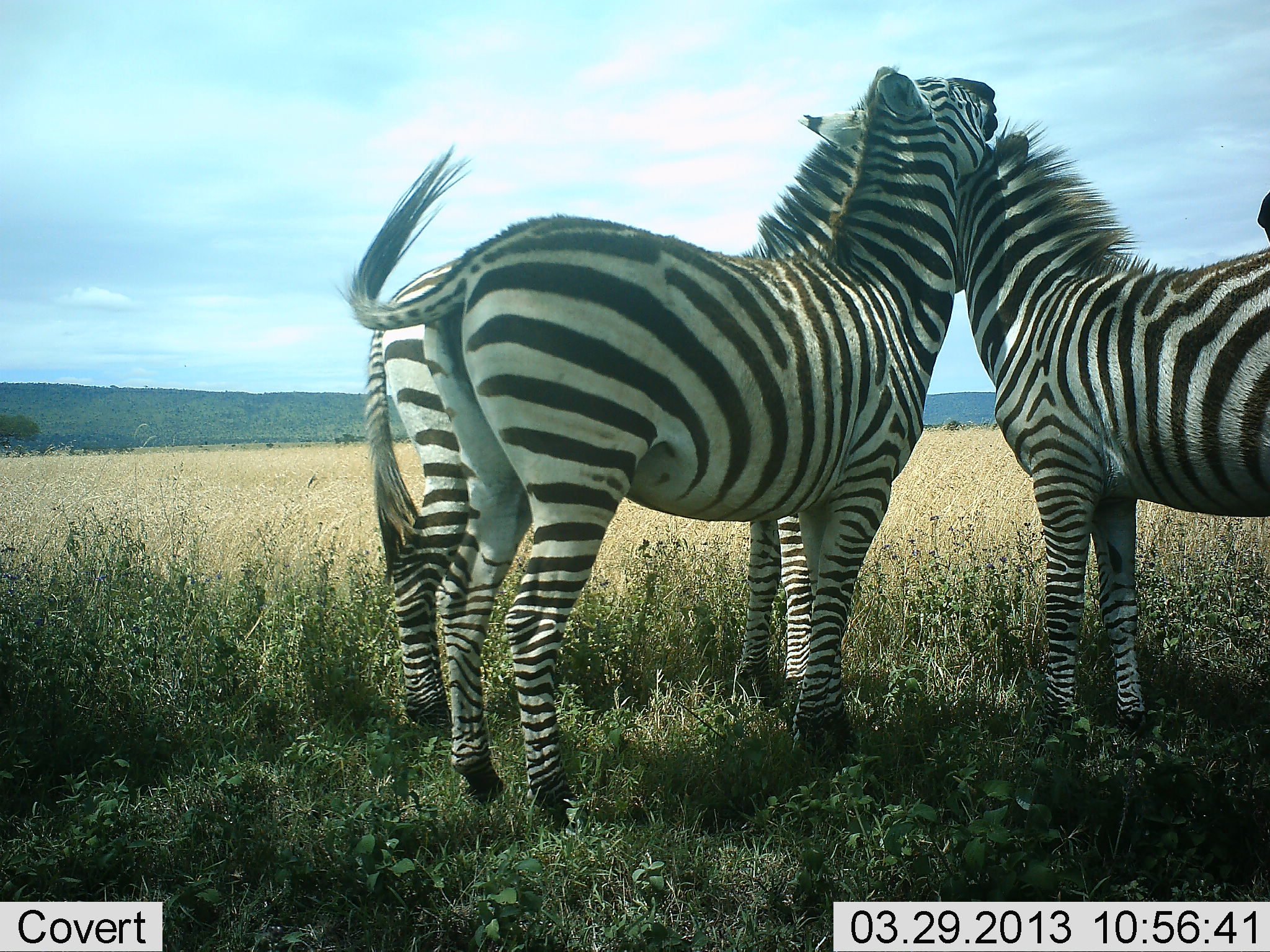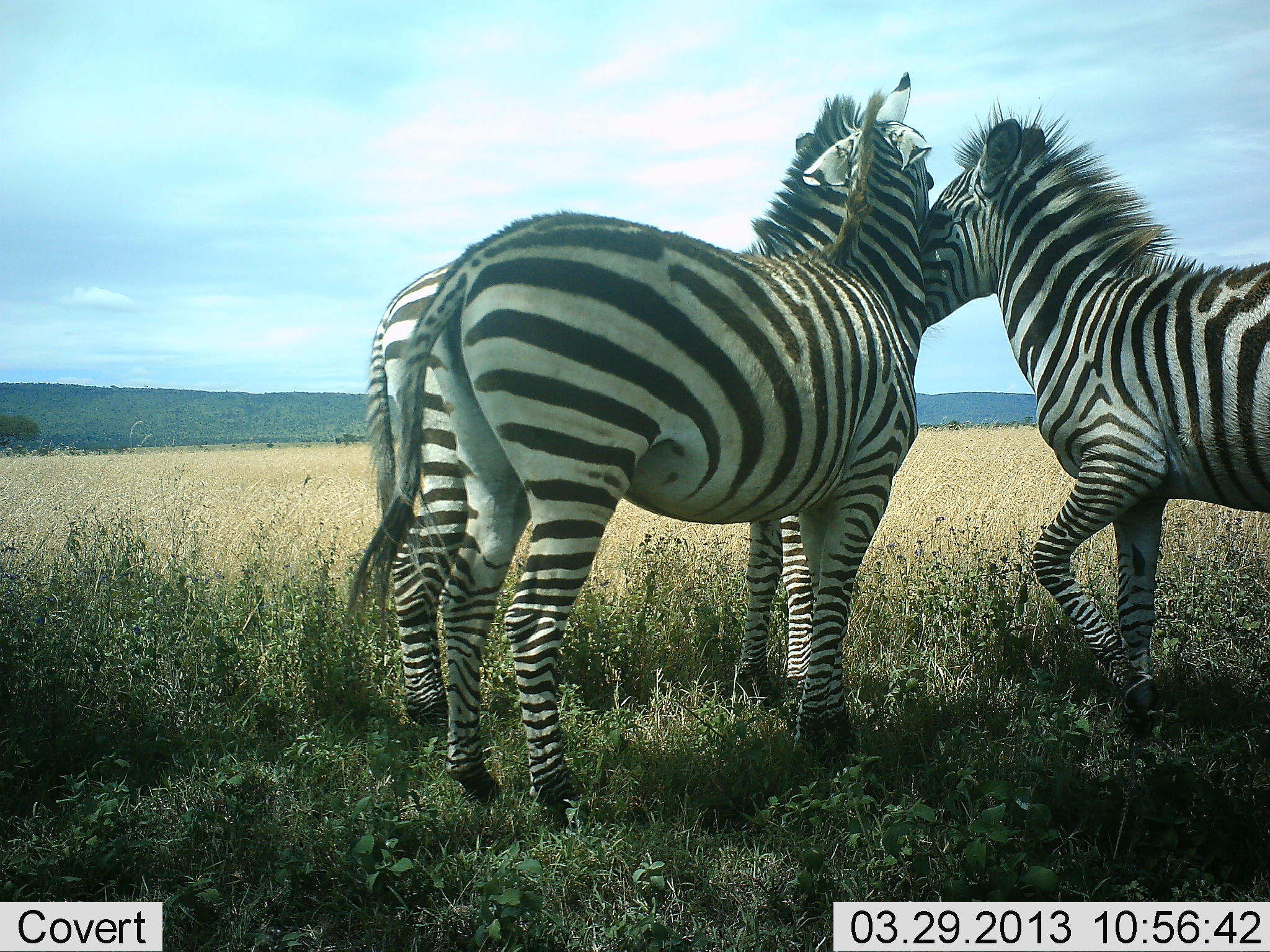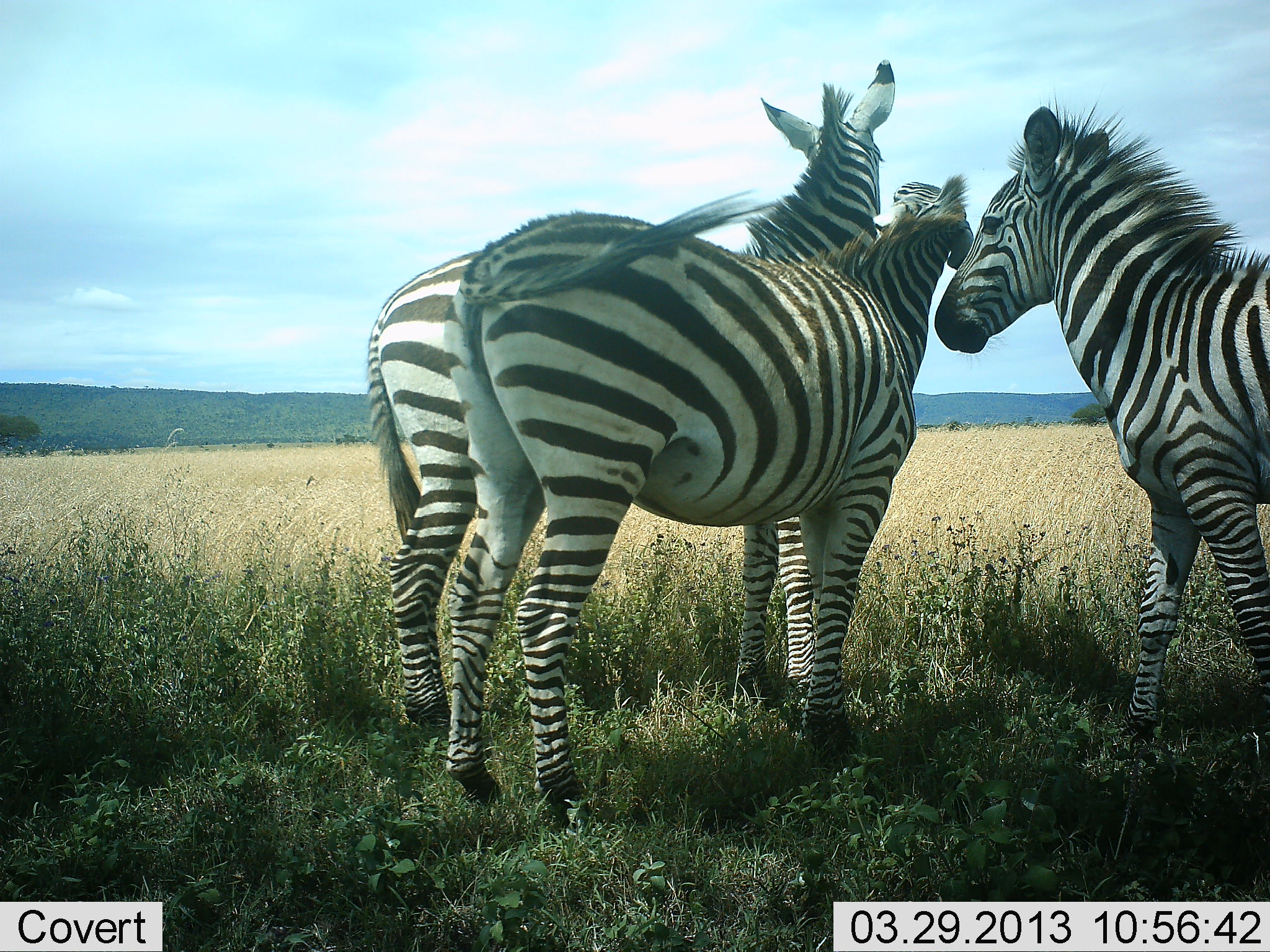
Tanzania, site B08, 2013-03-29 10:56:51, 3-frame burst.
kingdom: Animalia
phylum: Chordata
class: Mammalia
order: Perissodactyla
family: Equidae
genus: Equus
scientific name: Equus quagga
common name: plains zebra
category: zebra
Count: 3.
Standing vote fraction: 58%.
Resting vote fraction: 0%.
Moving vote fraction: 3%.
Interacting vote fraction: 90%.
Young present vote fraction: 0%.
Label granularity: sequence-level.